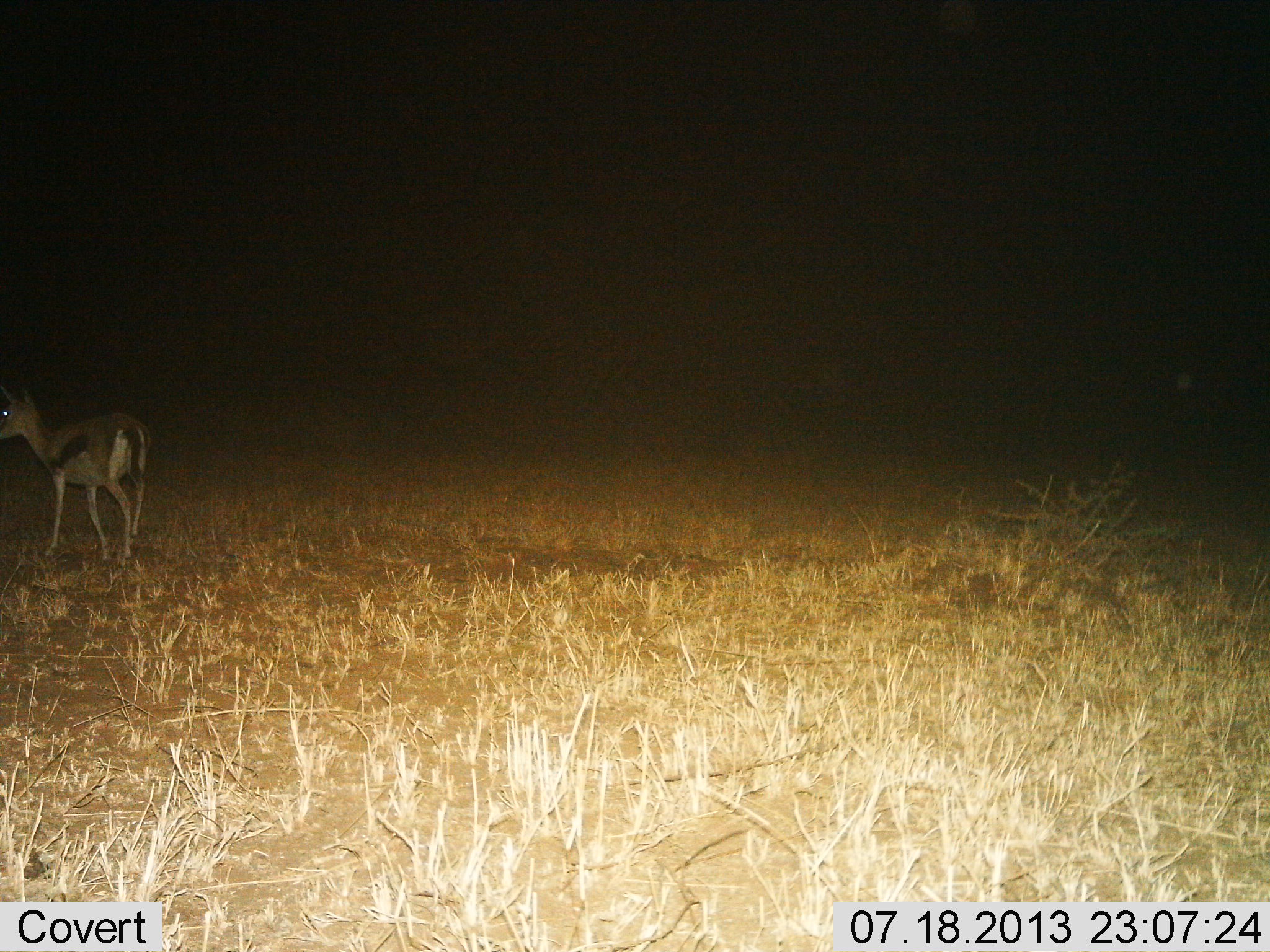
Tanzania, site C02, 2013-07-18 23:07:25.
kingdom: Animalia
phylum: Chordata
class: Mammalia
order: Artiodactyla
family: Bovidae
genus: Eudorcas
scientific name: Eudorcas thomsonii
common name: thomson's gazelle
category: gazellethomsons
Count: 1.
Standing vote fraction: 90%.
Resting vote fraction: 10%.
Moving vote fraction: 10%.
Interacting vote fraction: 0%.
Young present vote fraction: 0%.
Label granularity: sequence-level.